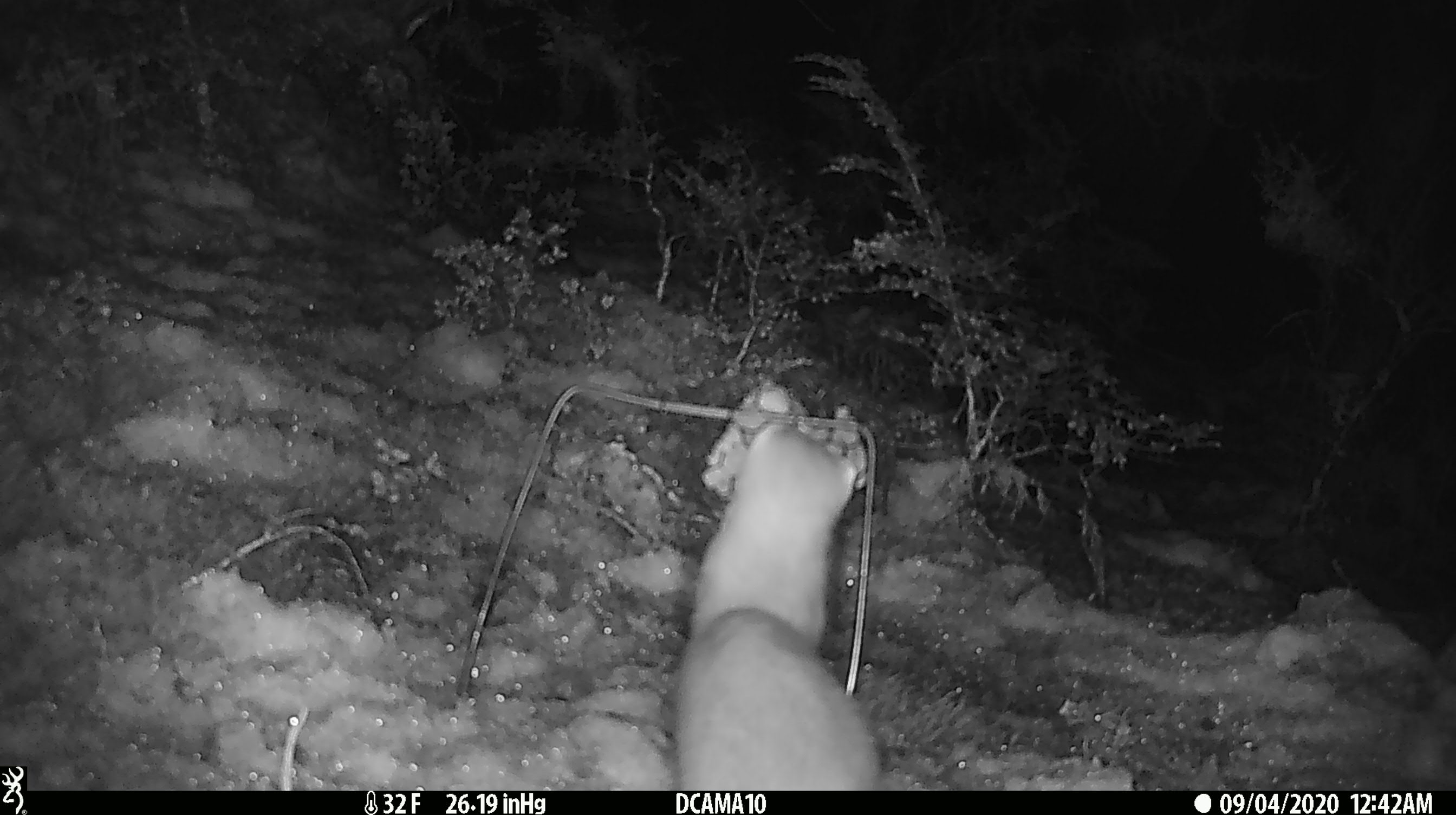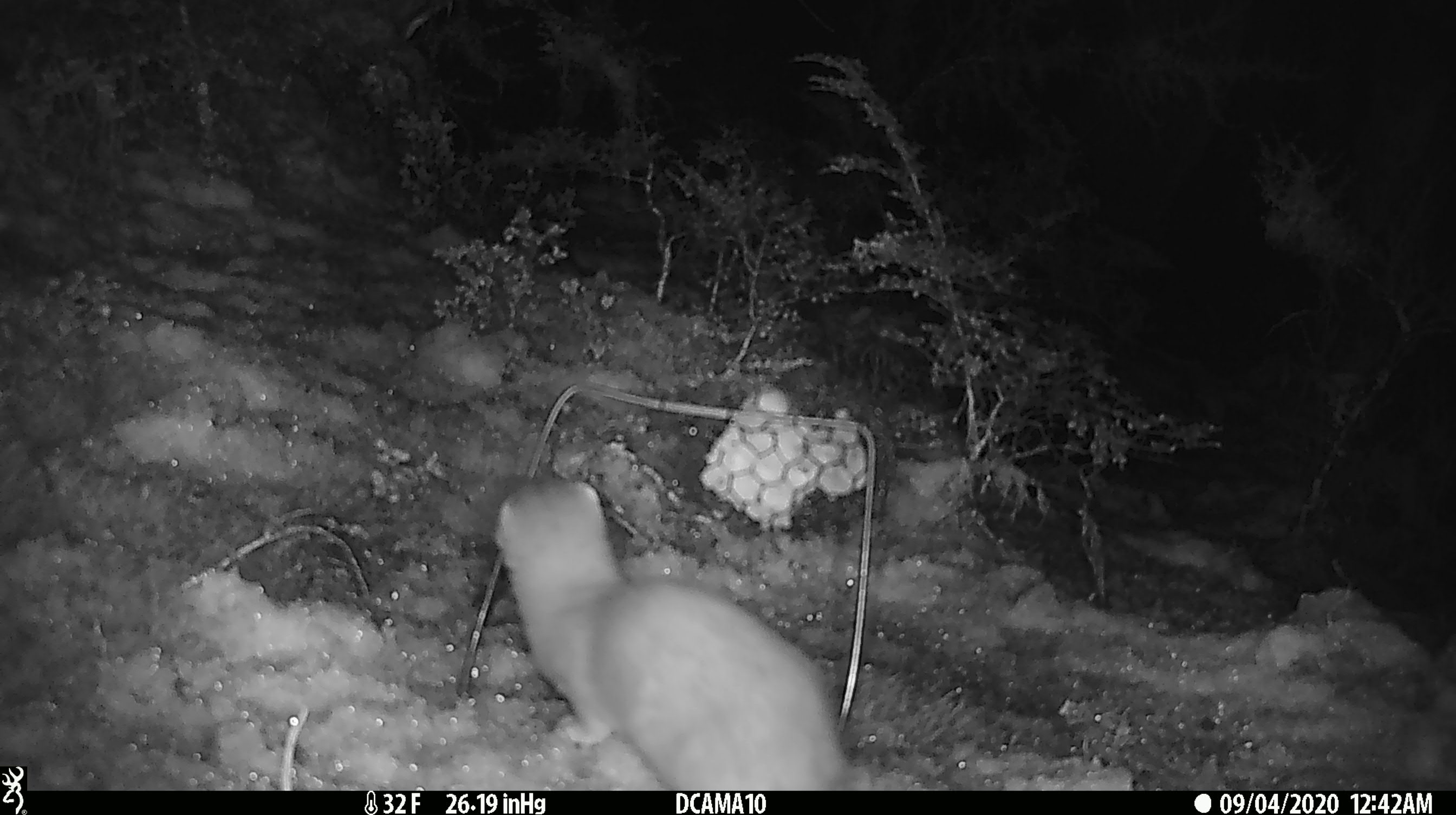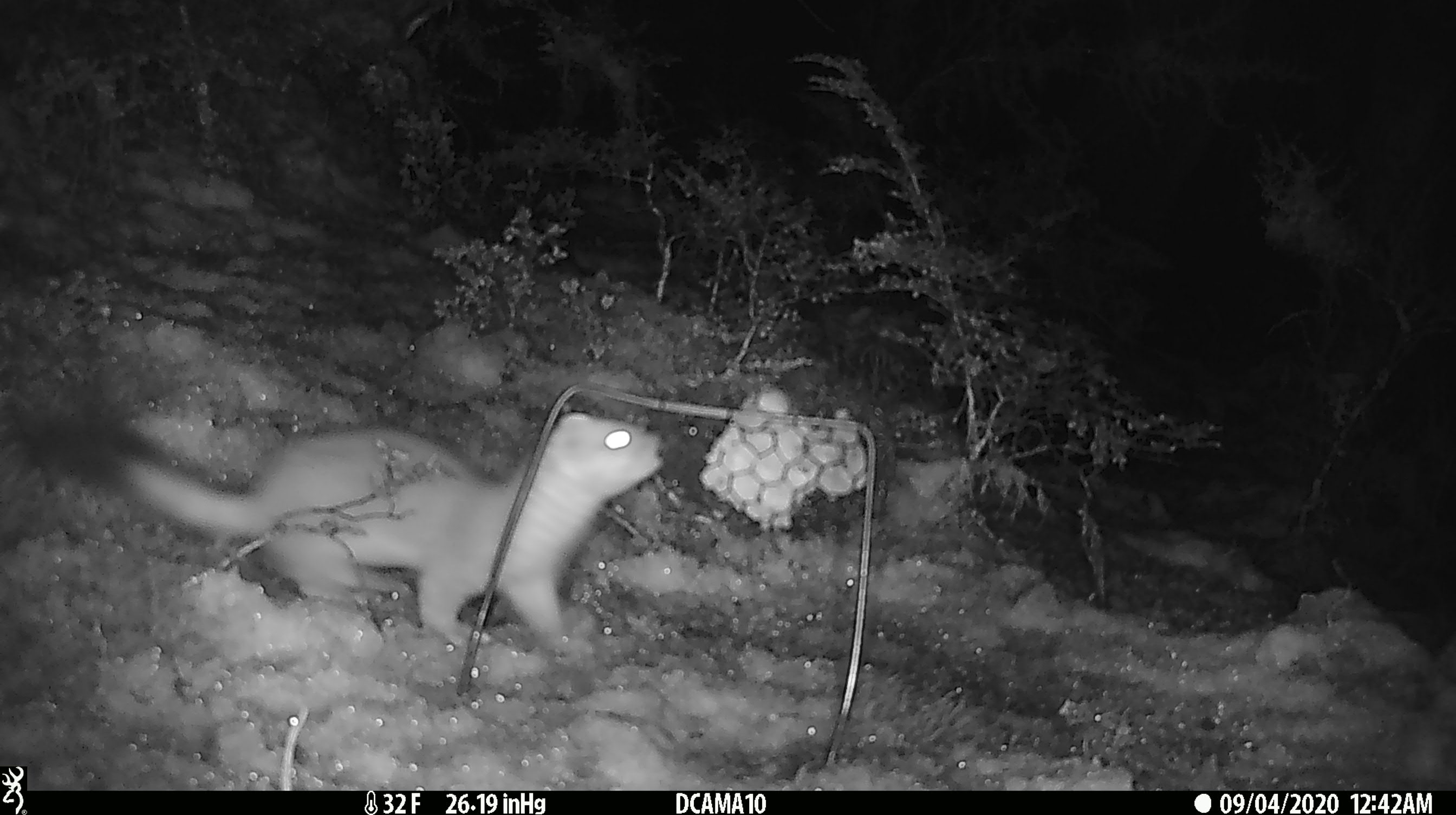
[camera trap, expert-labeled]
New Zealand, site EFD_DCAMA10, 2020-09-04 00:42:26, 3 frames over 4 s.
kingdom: Animalia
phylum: Chordata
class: Mammalia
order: Carnivora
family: Mustelidae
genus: Mustela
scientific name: Mustela erminea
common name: stoat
Stoat (Mustela erminea).